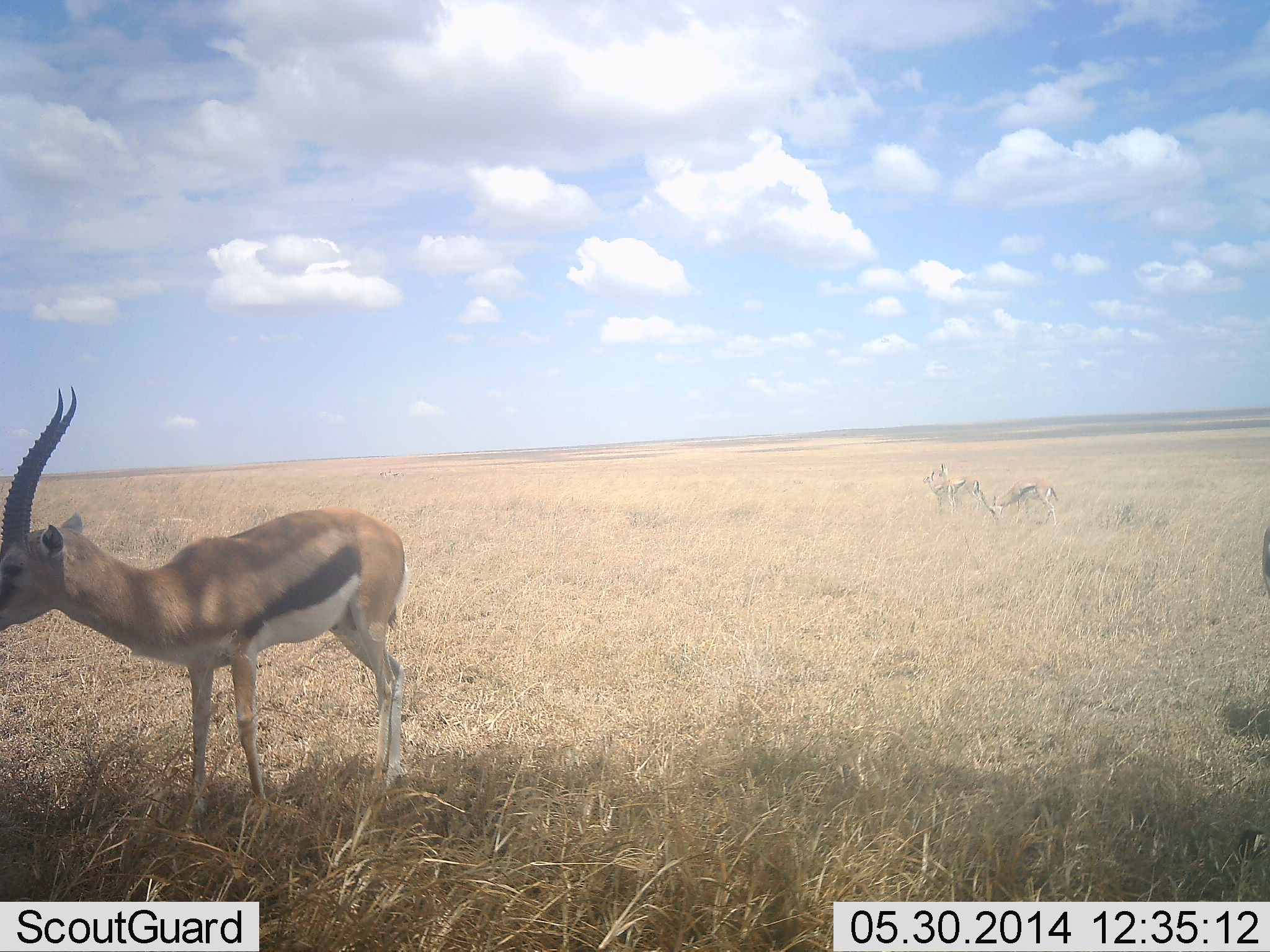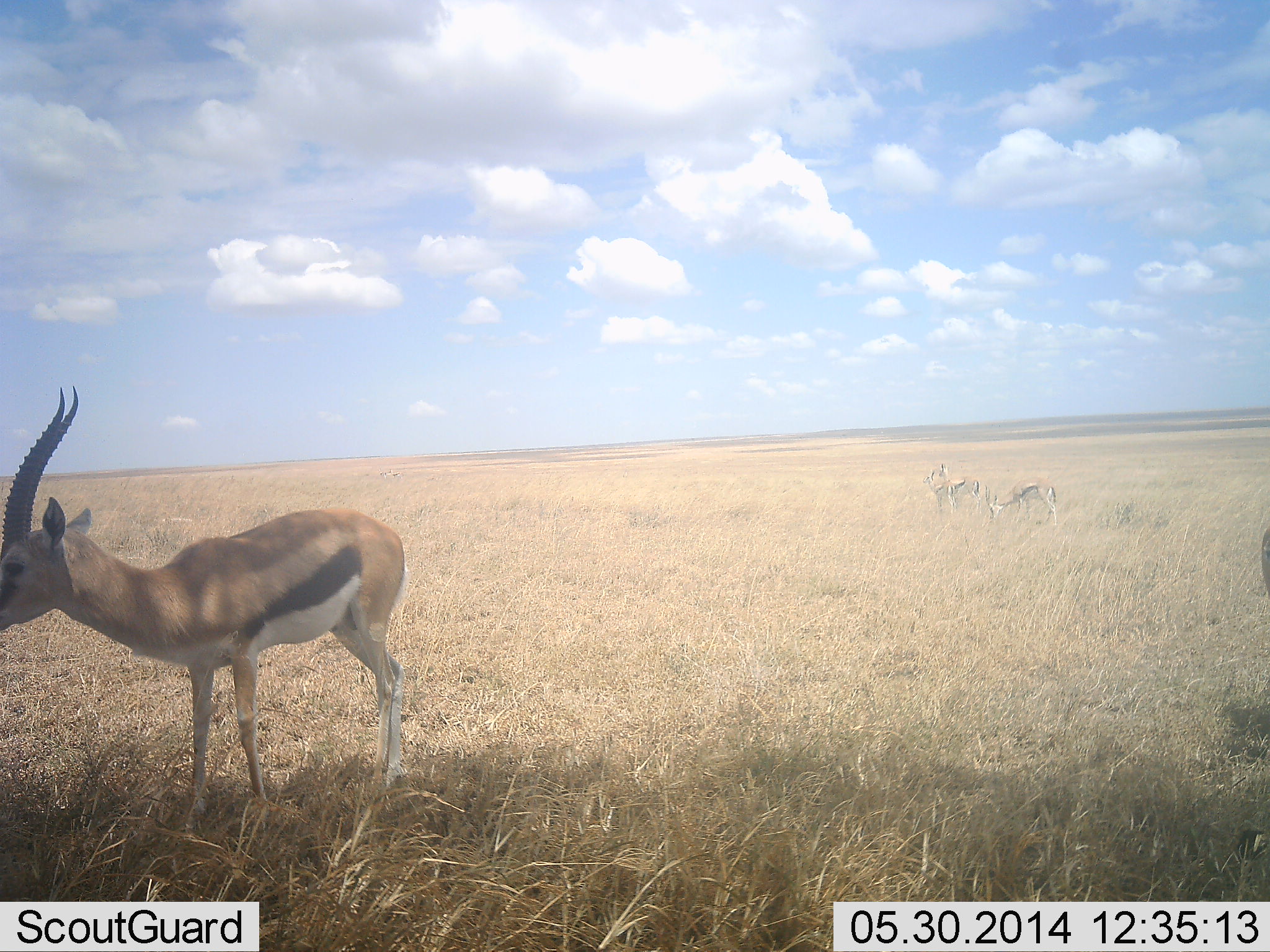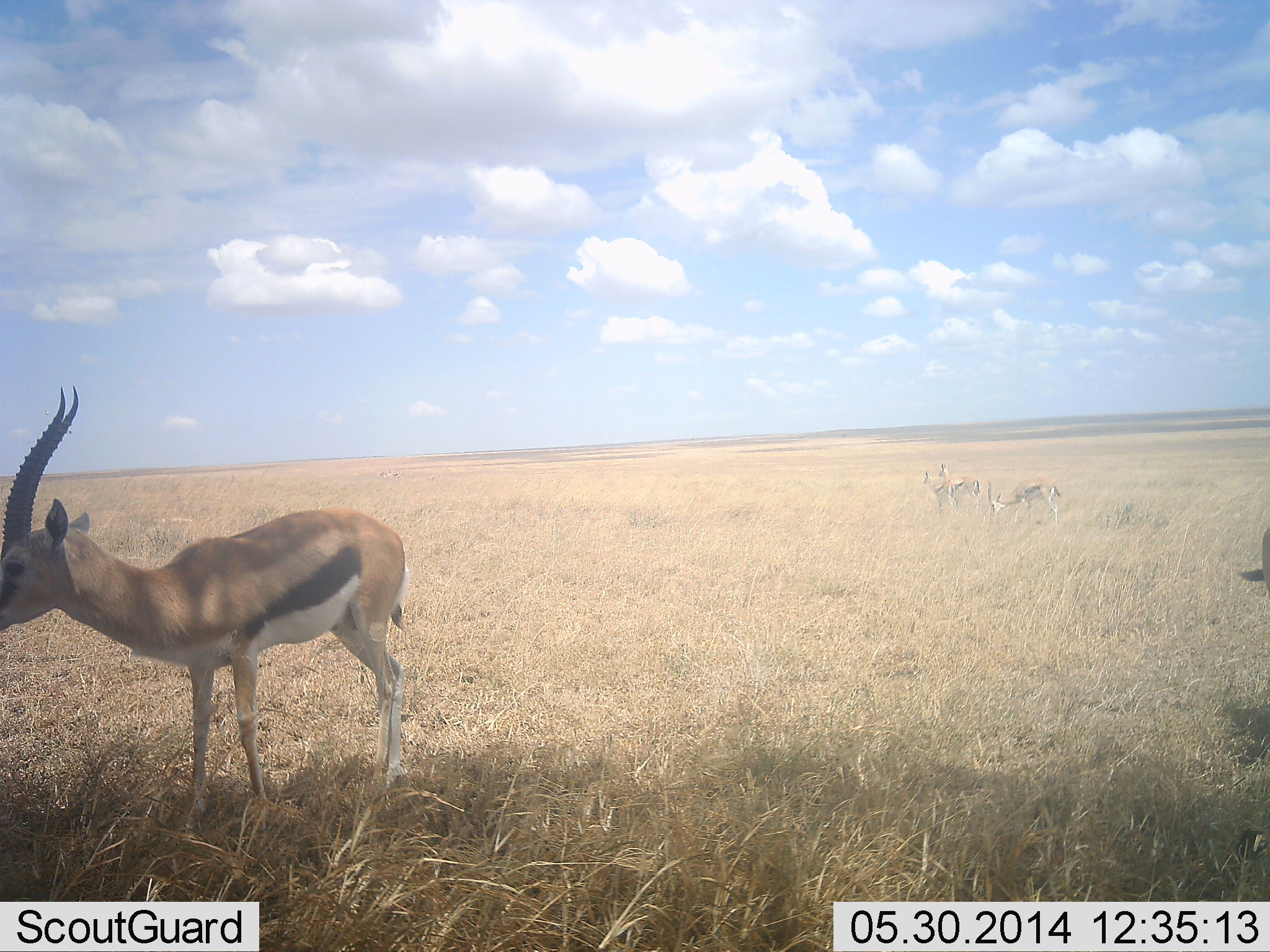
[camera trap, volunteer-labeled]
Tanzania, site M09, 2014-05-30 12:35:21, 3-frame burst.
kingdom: Animalia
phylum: Chordata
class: Mammalia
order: Artiodactyla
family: Bovidae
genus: Eudorcas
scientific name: Eudorcas thomsonii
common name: thomson's gazelle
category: gazellethomsons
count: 5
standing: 90%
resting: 0%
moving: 10%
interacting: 0%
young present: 0%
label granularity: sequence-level